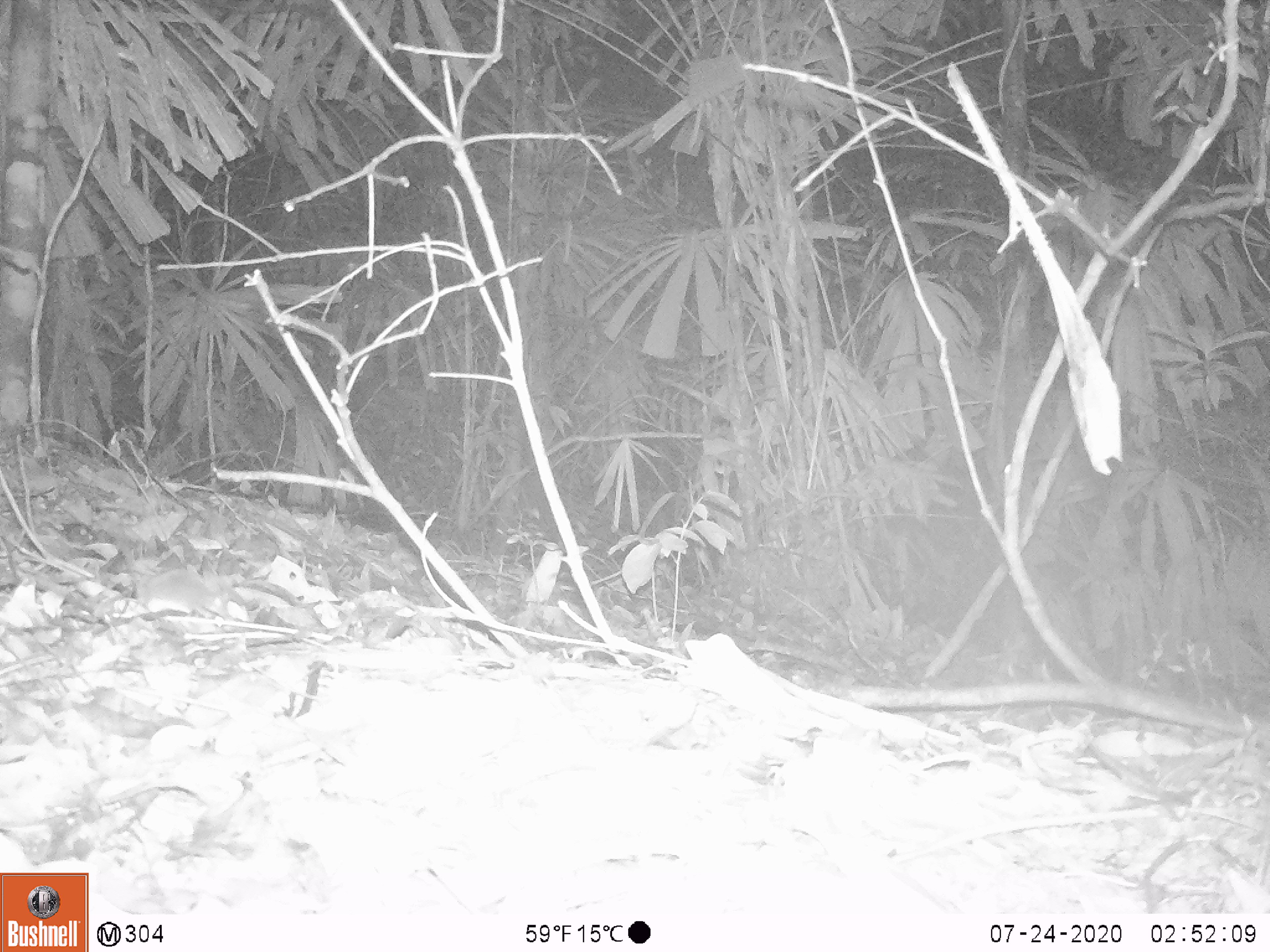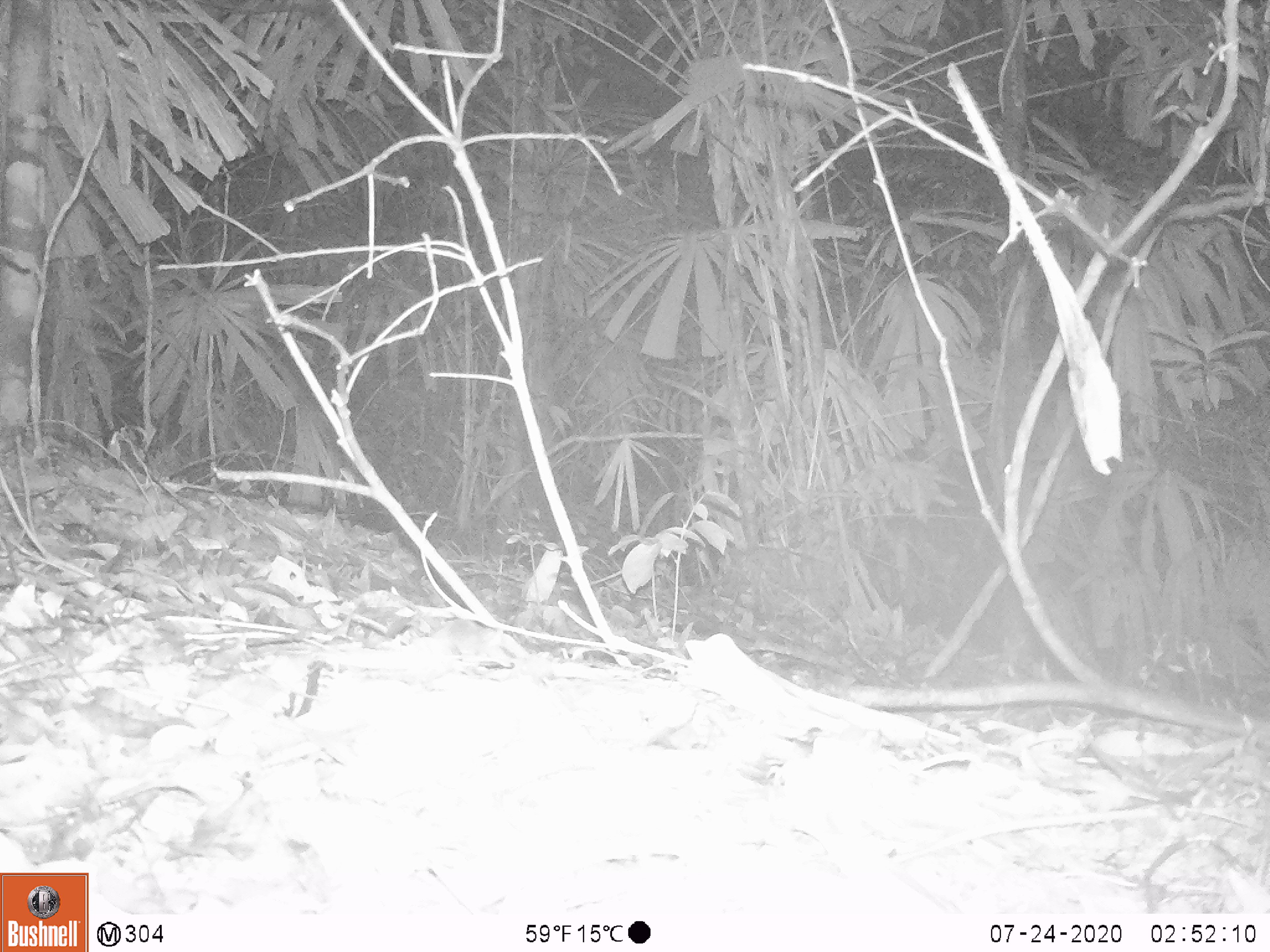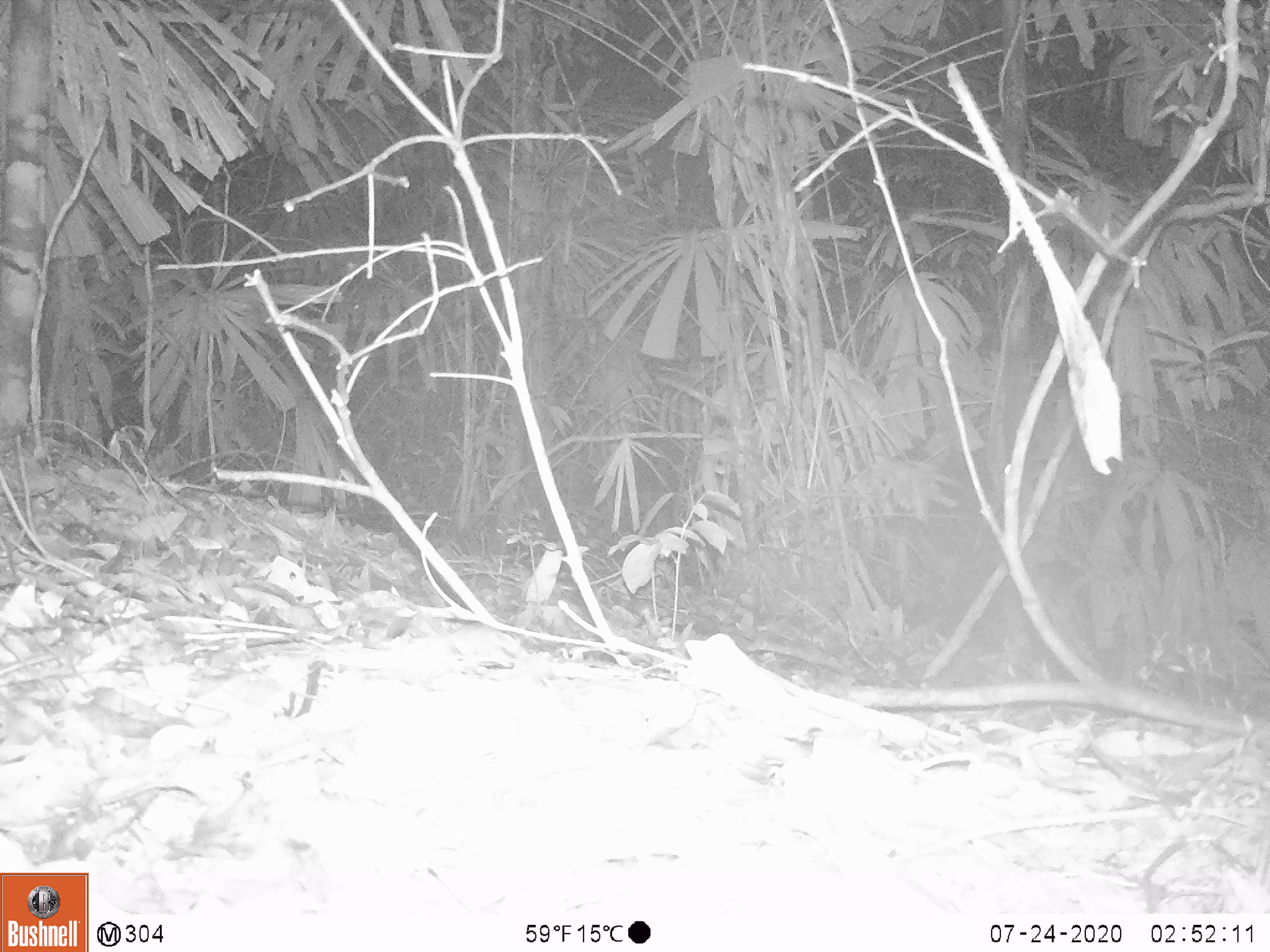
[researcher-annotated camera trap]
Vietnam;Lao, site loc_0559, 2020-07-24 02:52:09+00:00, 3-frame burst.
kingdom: Animalia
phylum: Chordata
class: Mammalia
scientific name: Mammalia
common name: mammal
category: unidentified small mammal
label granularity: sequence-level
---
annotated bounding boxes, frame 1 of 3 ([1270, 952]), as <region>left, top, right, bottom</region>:
unidentified small mammal: <region>139, 567, 247, 627</region>